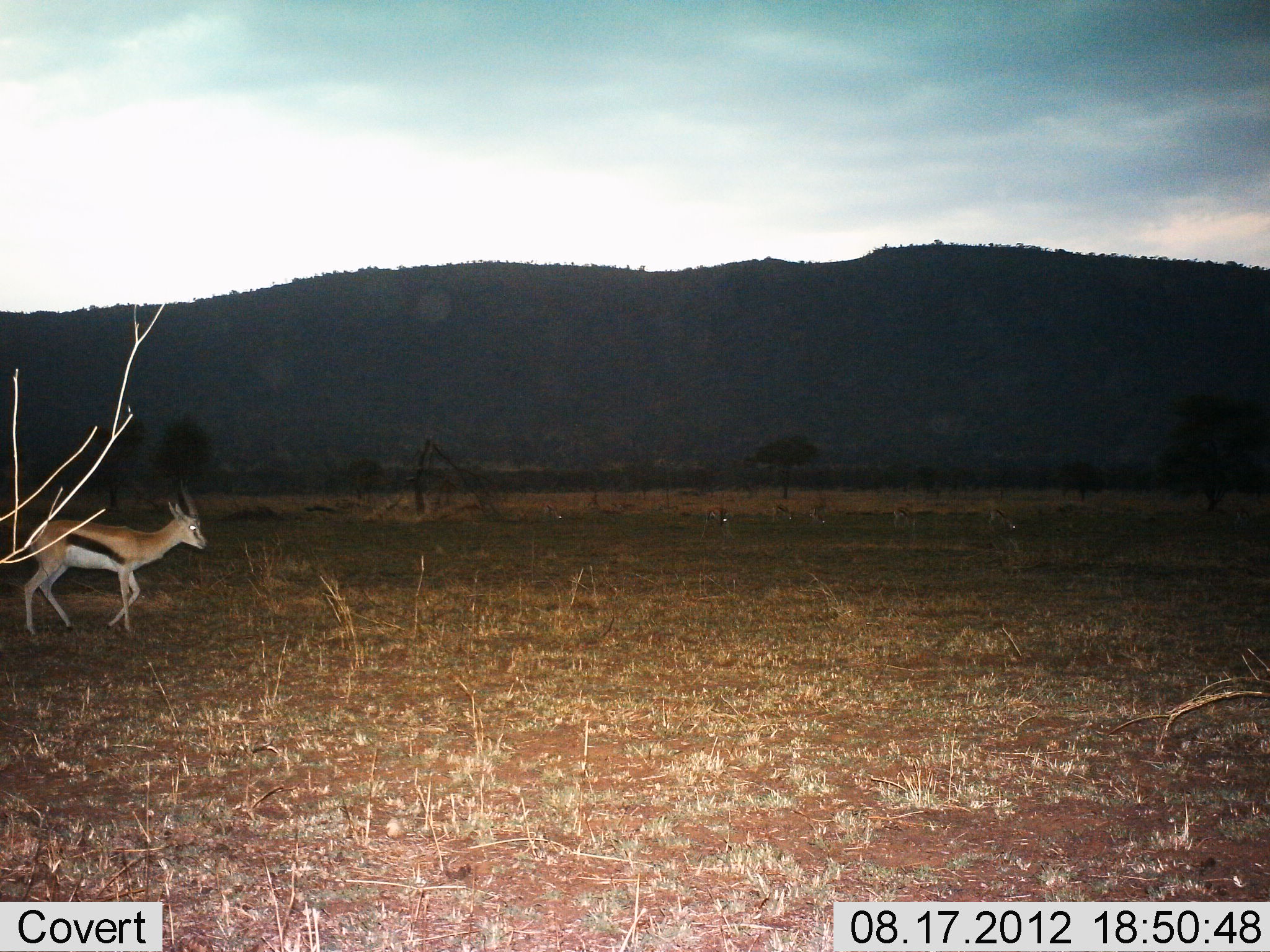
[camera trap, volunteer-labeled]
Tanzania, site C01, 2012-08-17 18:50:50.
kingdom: Animalia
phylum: Chordata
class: Mammalia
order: Artiodactyla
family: Bovidae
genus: Eudorcas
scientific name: Eudorcas thomsonii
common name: thomson's gazelle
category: gazellethomsons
Gazellethomsons (thomson's gazelle) (Eudorcas thomsonii), count 4. Behavior (volunteer vote fractions): standing 30%, resting 0%, moving 90%, interacting 0%. Young present (vote fraction): 0%. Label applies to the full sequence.